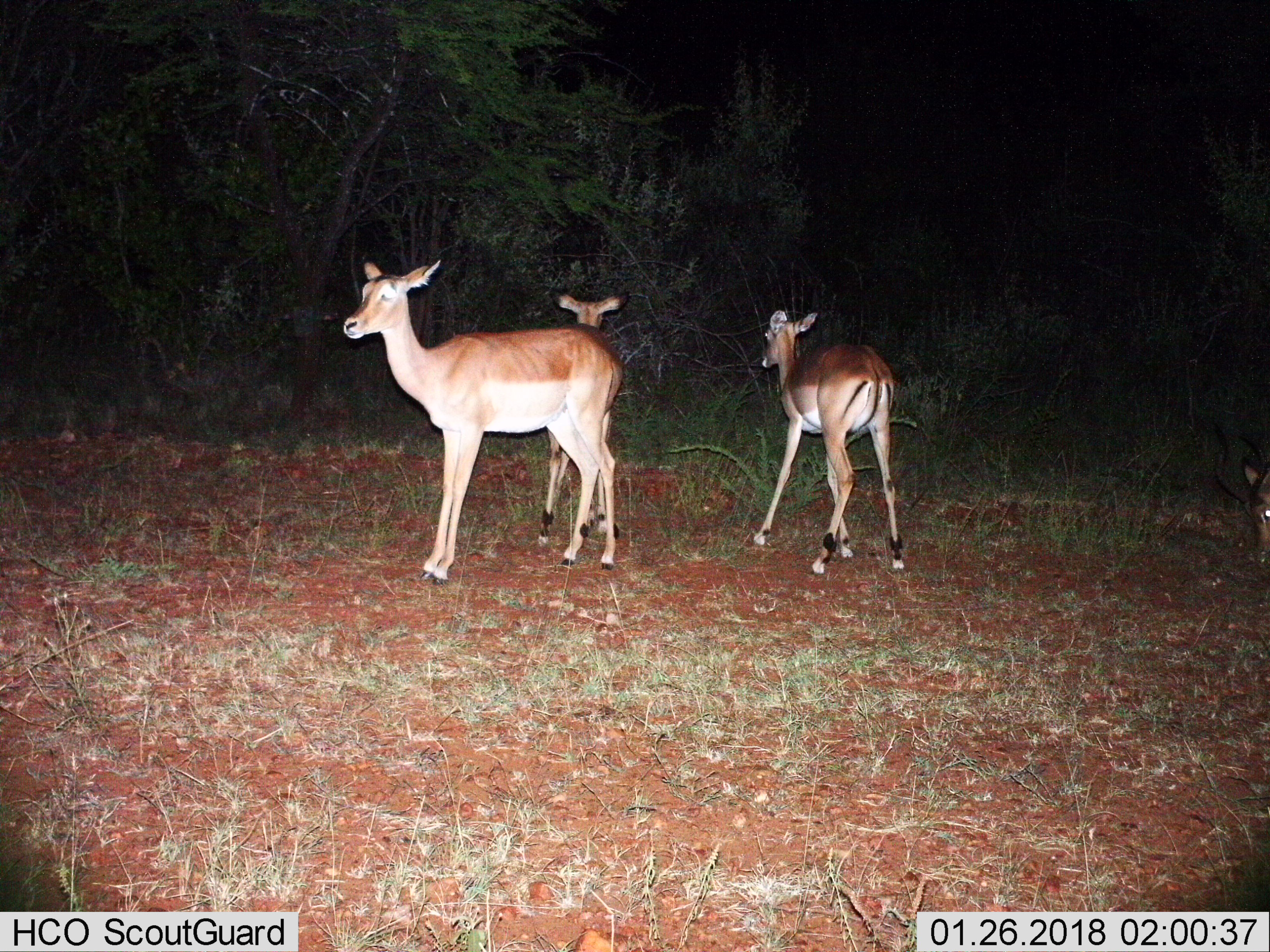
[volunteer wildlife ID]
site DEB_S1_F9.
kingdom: Animalia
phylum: Chordata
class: Mammalia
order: Artiodactyla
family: Bovidae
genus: Aepyceros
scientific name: Aepyceros melampus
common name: impala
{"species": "impala (Aepyceros melampus)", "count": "4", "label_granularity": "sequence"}